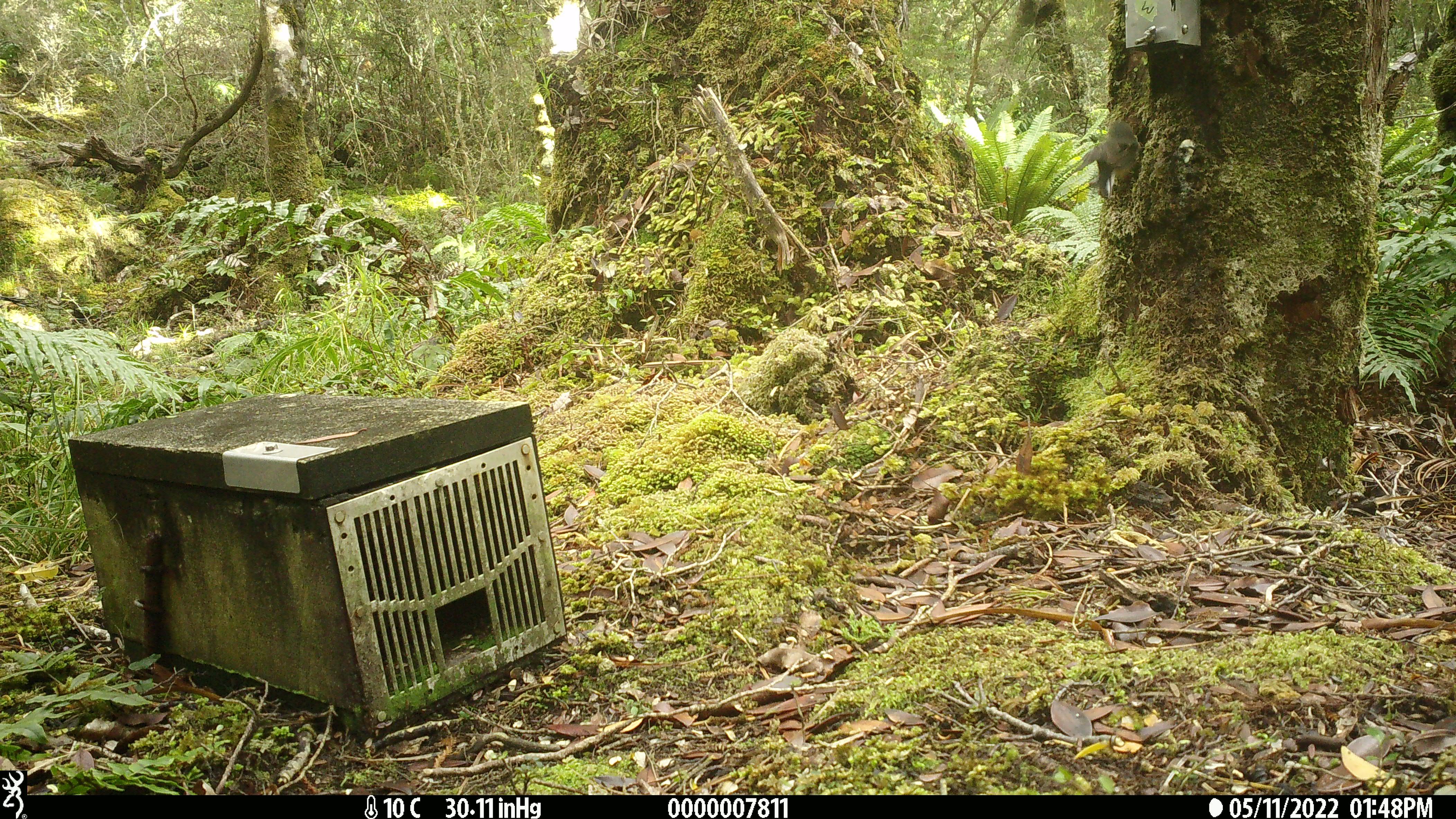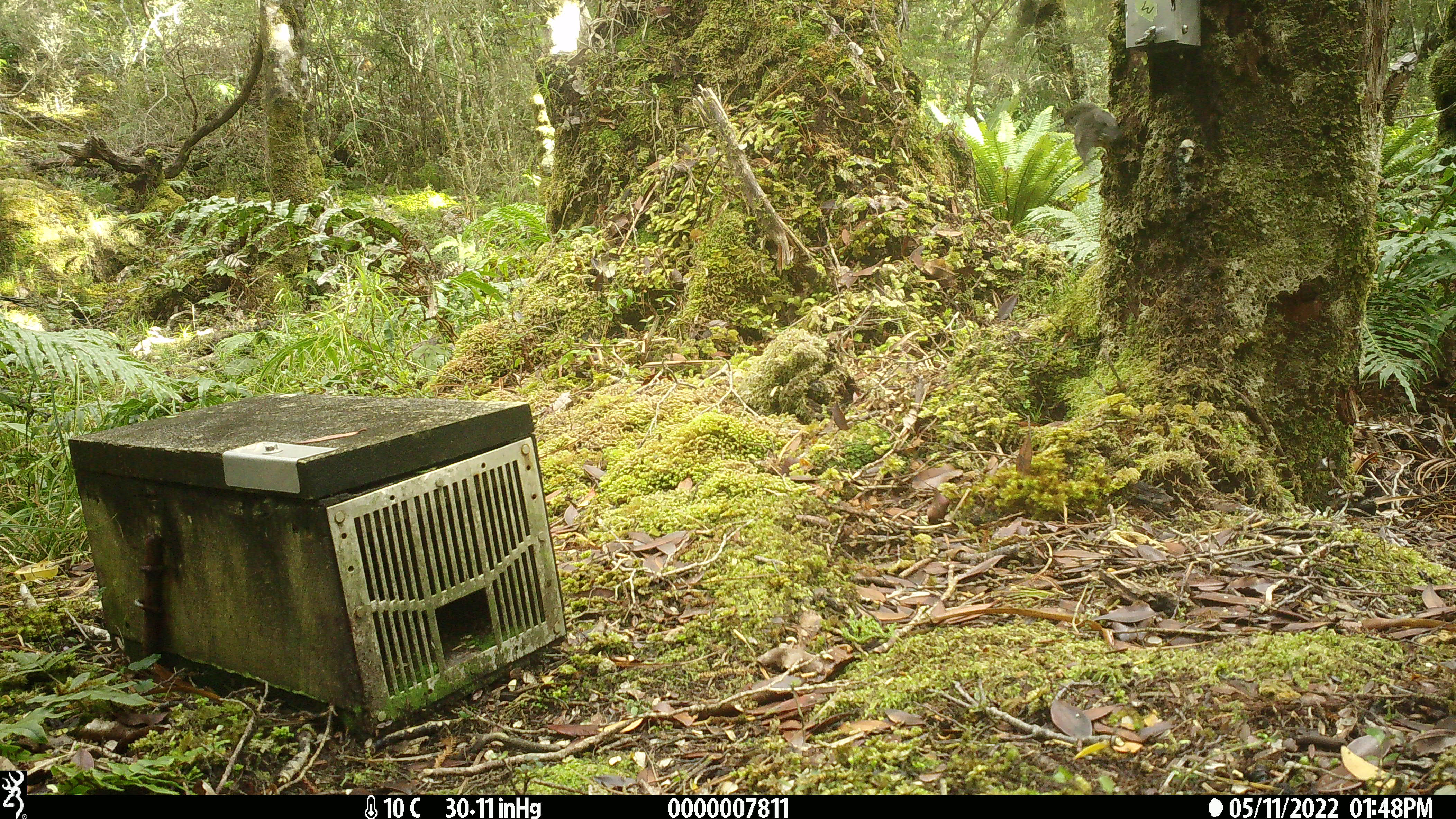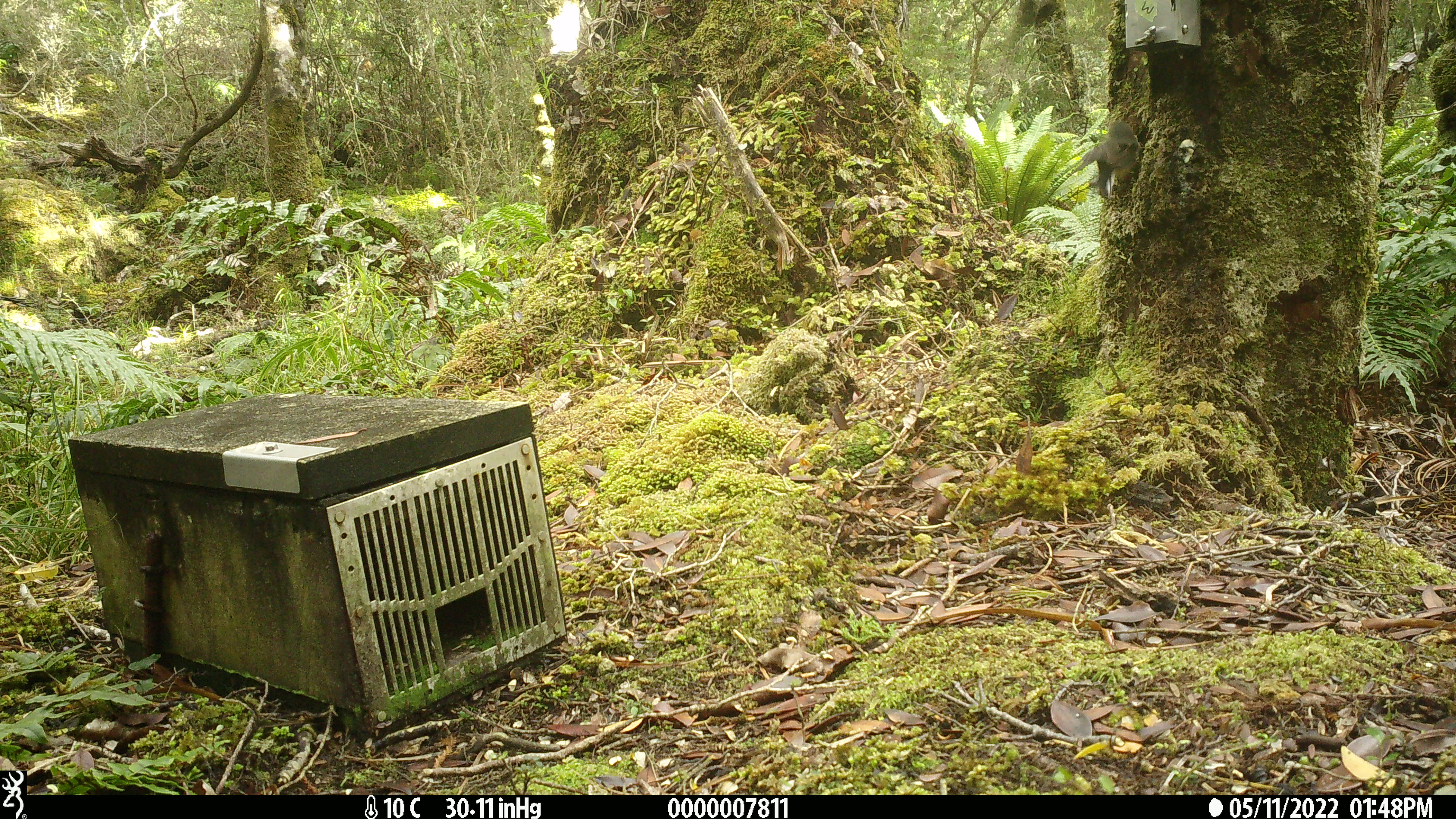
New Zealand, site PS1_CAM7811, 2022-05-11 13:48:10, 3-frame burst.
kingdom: Animalia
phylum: Chordata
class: Aves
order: Passeriformes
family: Petroicidae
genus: Petroica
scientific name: Petroica macrocephala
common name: tomtit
Tomtit (Petroica macrocephala).